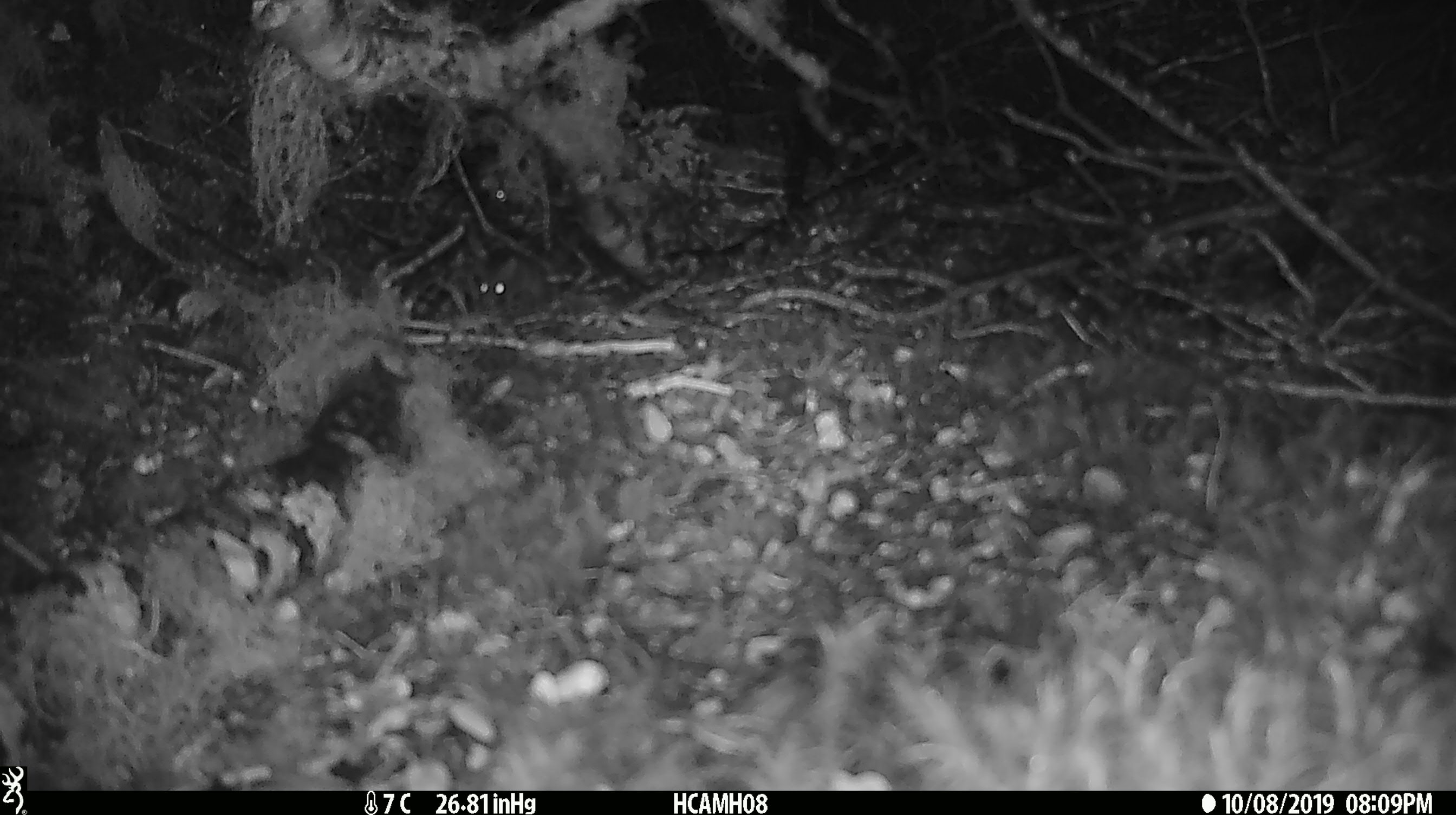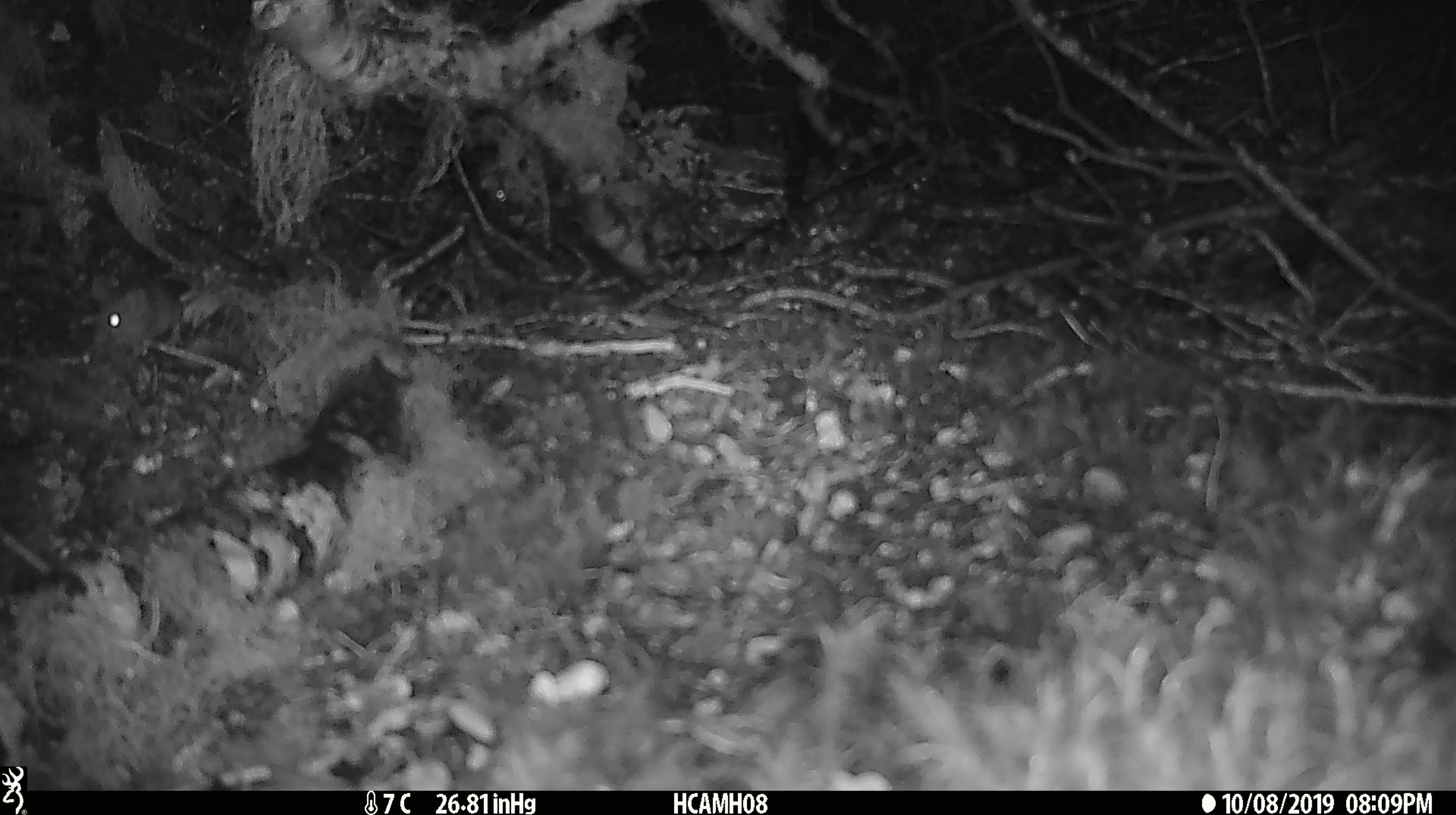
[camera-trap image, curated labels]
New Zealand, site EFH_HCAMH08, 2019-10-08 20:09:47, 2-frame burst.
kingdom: Animalia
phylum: Chordata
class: Mammalia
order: Rodentia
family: Muridae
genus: Mus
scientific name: Mus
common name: mouse